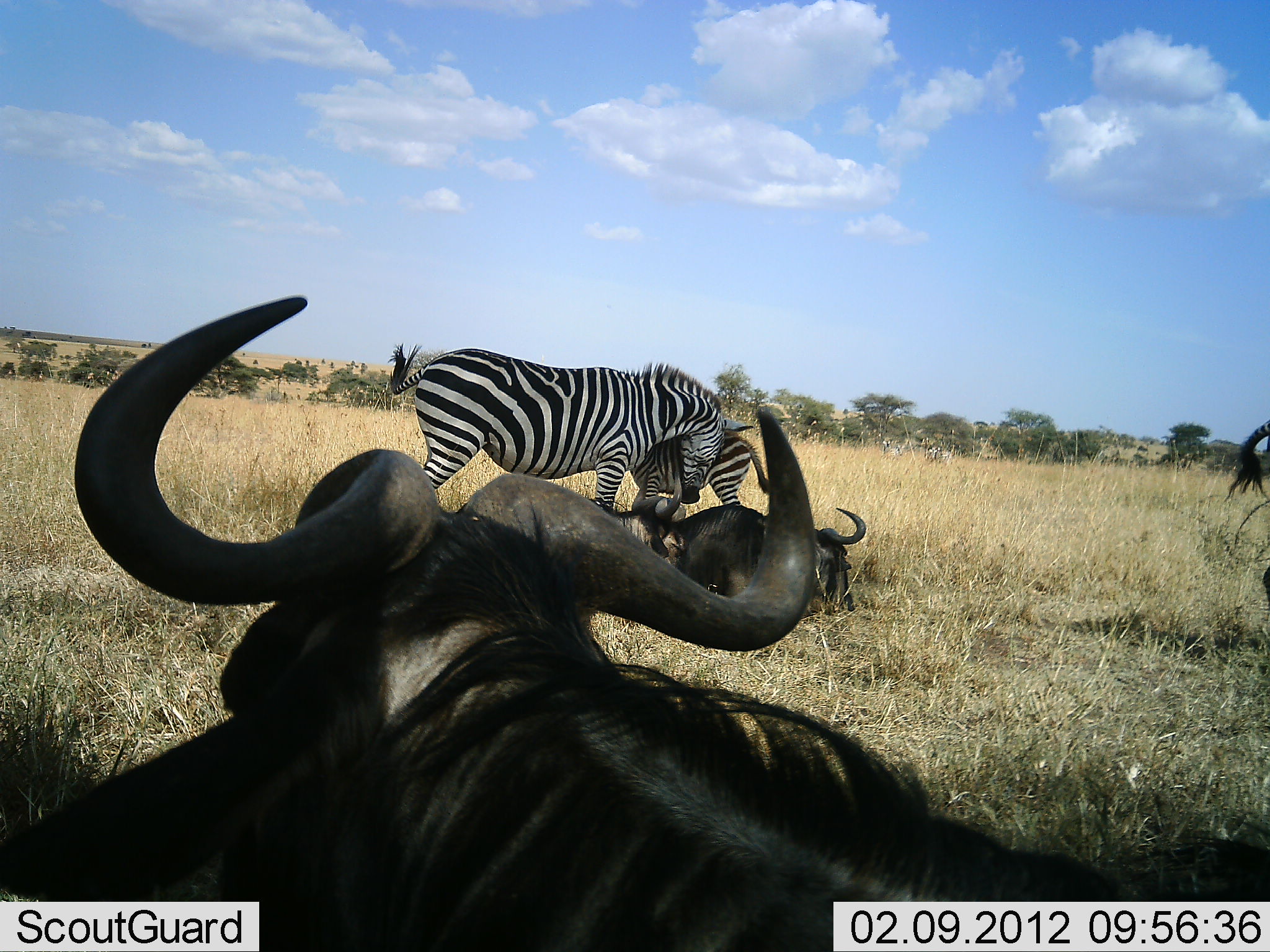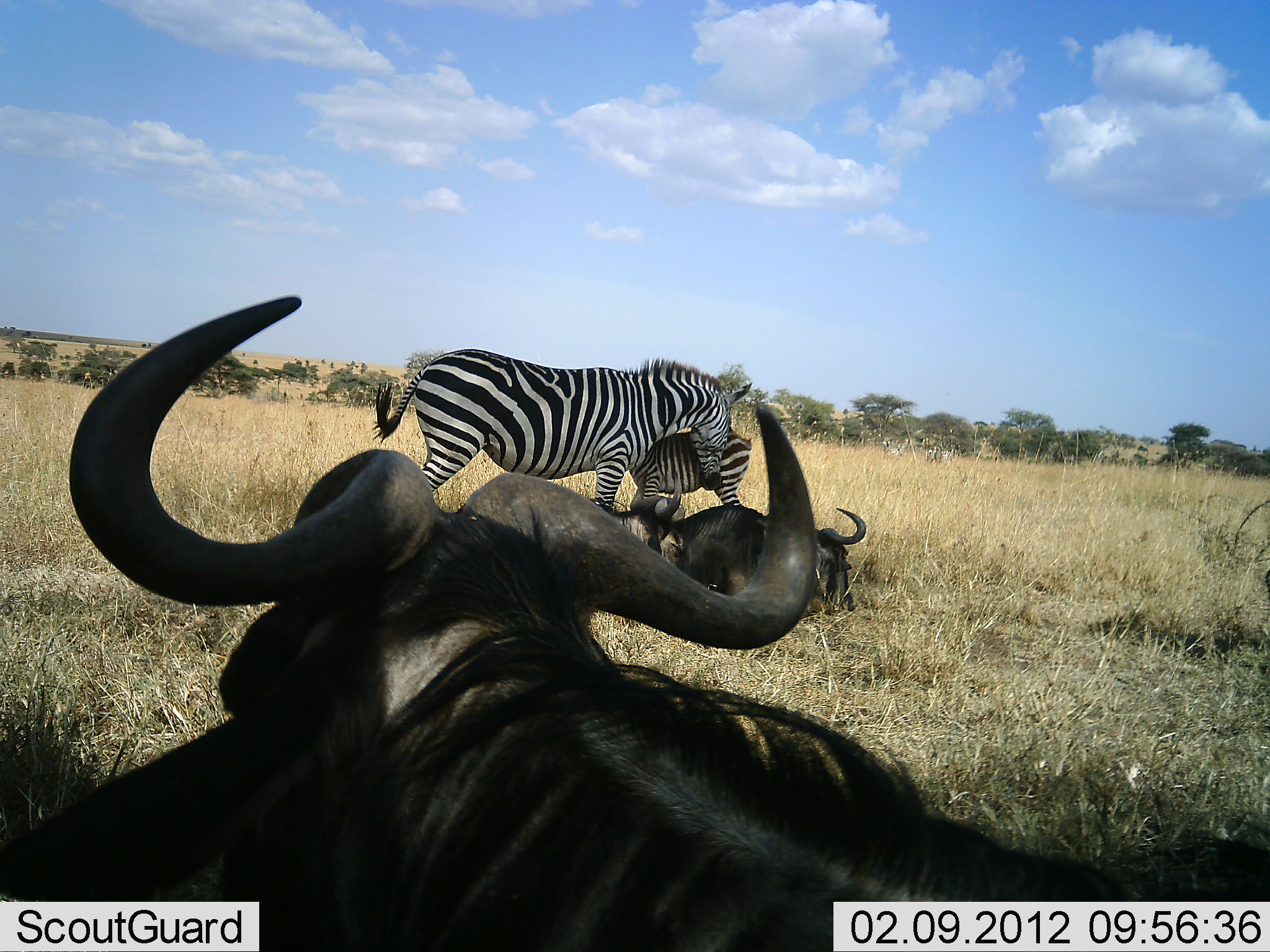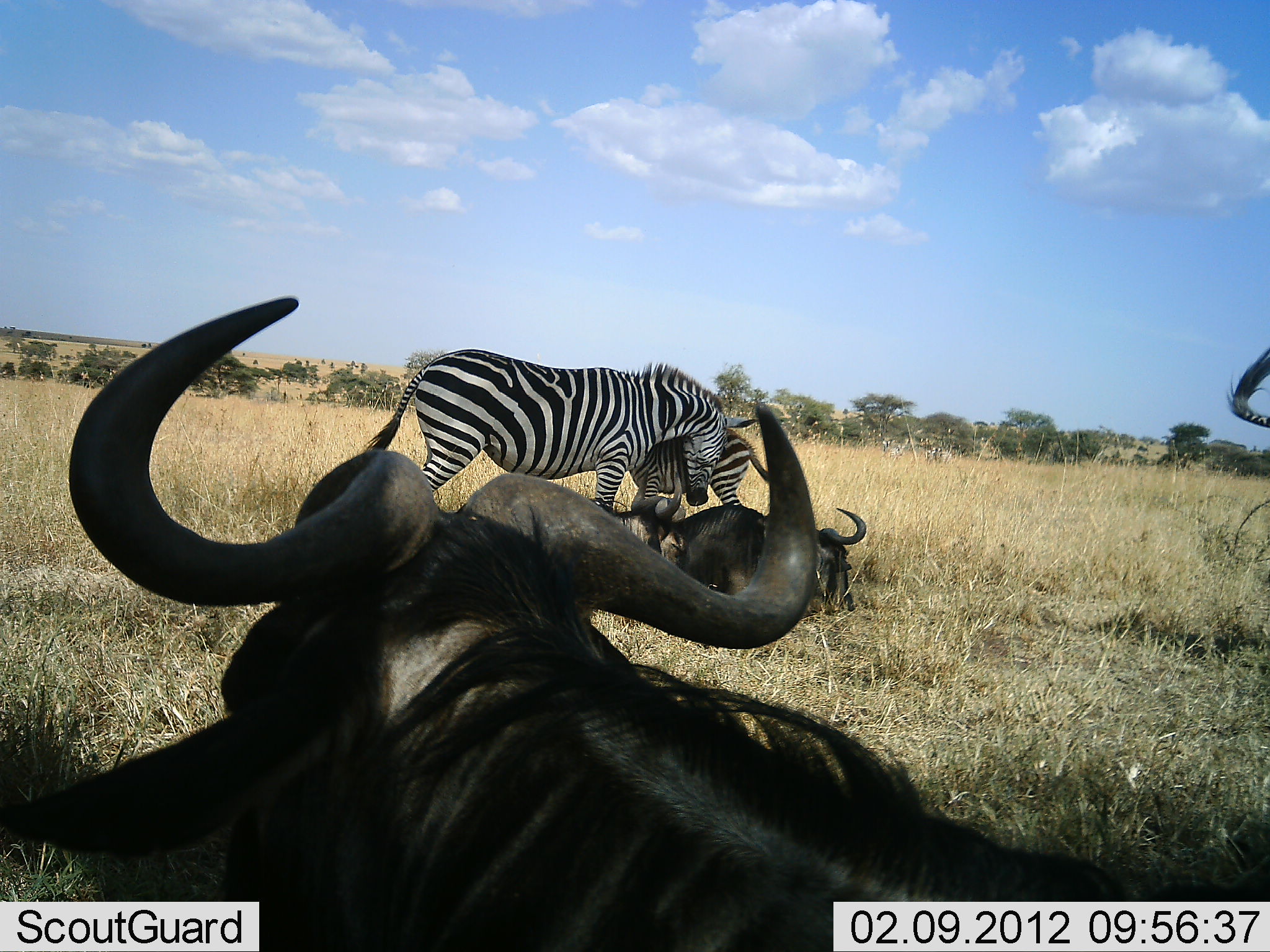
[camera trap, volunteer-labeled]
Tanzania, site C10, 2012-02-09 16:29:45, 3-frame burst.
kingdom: Animalia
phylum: Chordata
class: Mammalia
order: Artiodactyla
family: Bovidae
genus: Connochaetes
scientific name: Connochaetes taurinus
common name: blue wildebeest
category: wildebeest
Wildebeest (blue wildebeest) (Connochaetes taurinus), count 2. Behavior (volunteer vote fractions): standing 50%, resting 94%, moving 0%, interacting 0%. Young present (vote fraction): 0%. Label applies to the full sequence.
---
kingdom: Animalia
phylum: Chordata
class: Mammalia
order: Perissodactyla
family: Equidae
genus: Equus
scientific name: Equus quagga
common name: plains zebra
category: zebra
Zebra (plains zebra) (Equus quagga), count 2. Behavior (volunteer vote fractions): standing 88%, resting 0%, moving 0%, interacting 47%. Young present (vote fraction): 88%. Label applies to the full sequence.